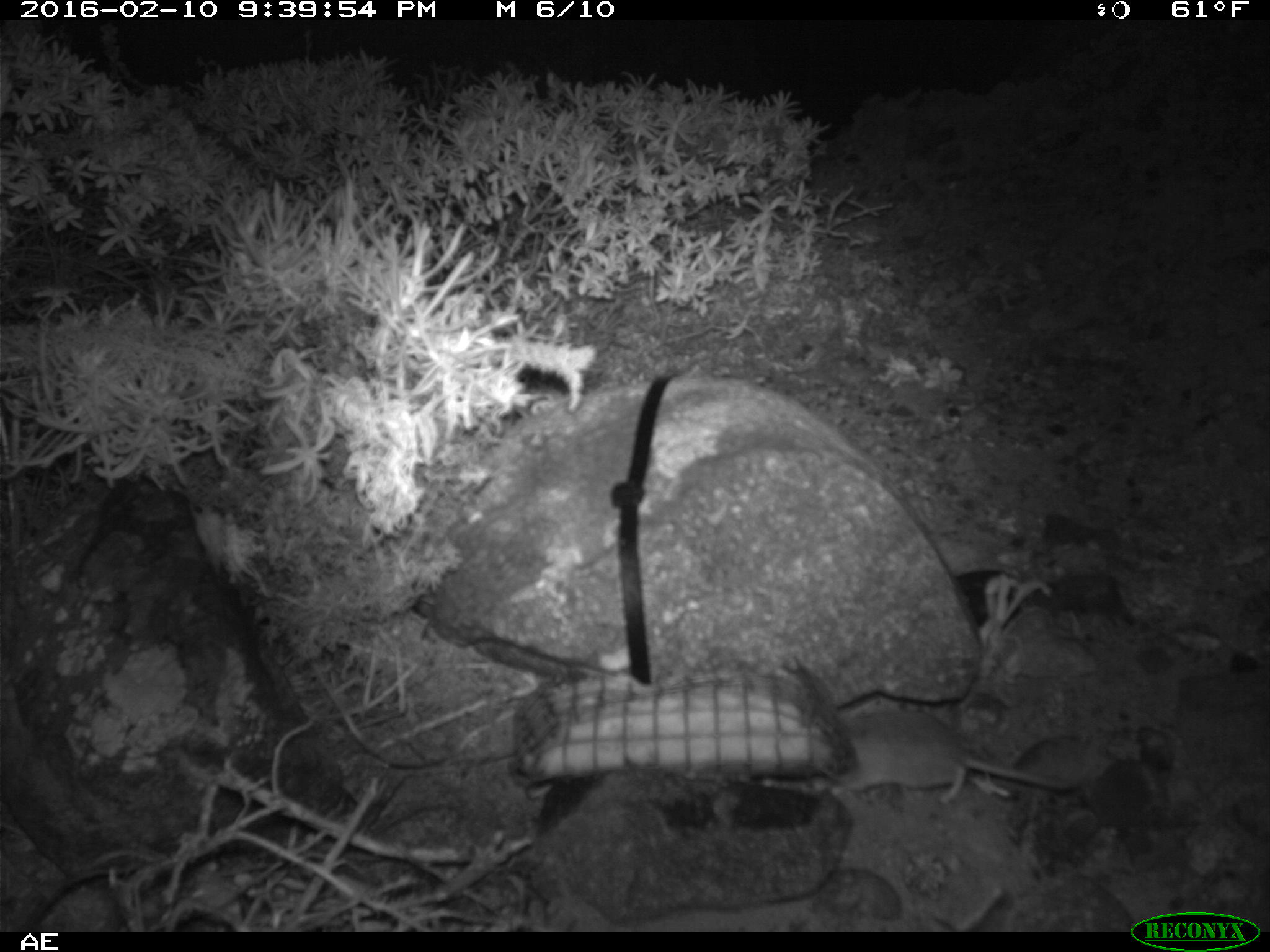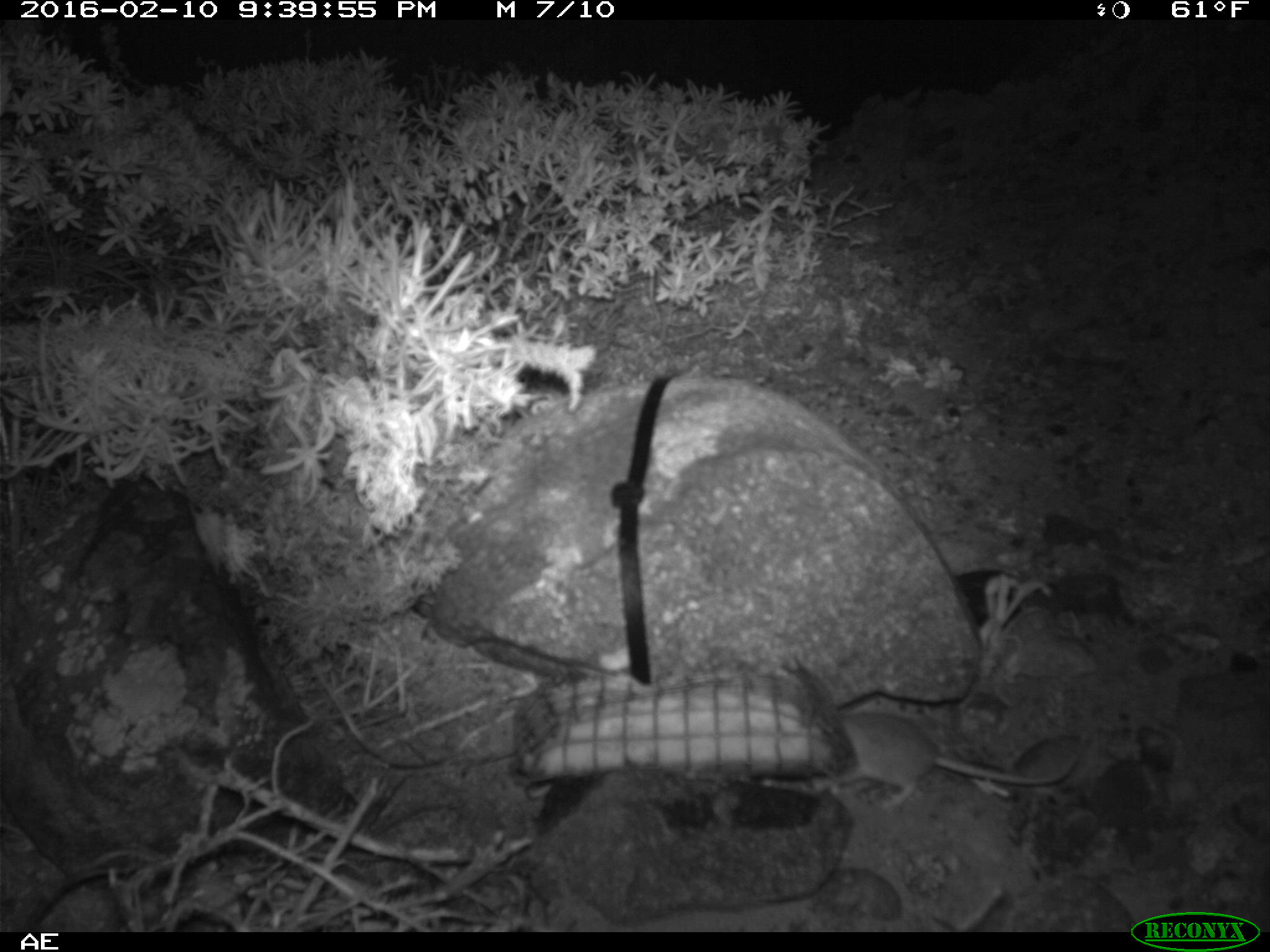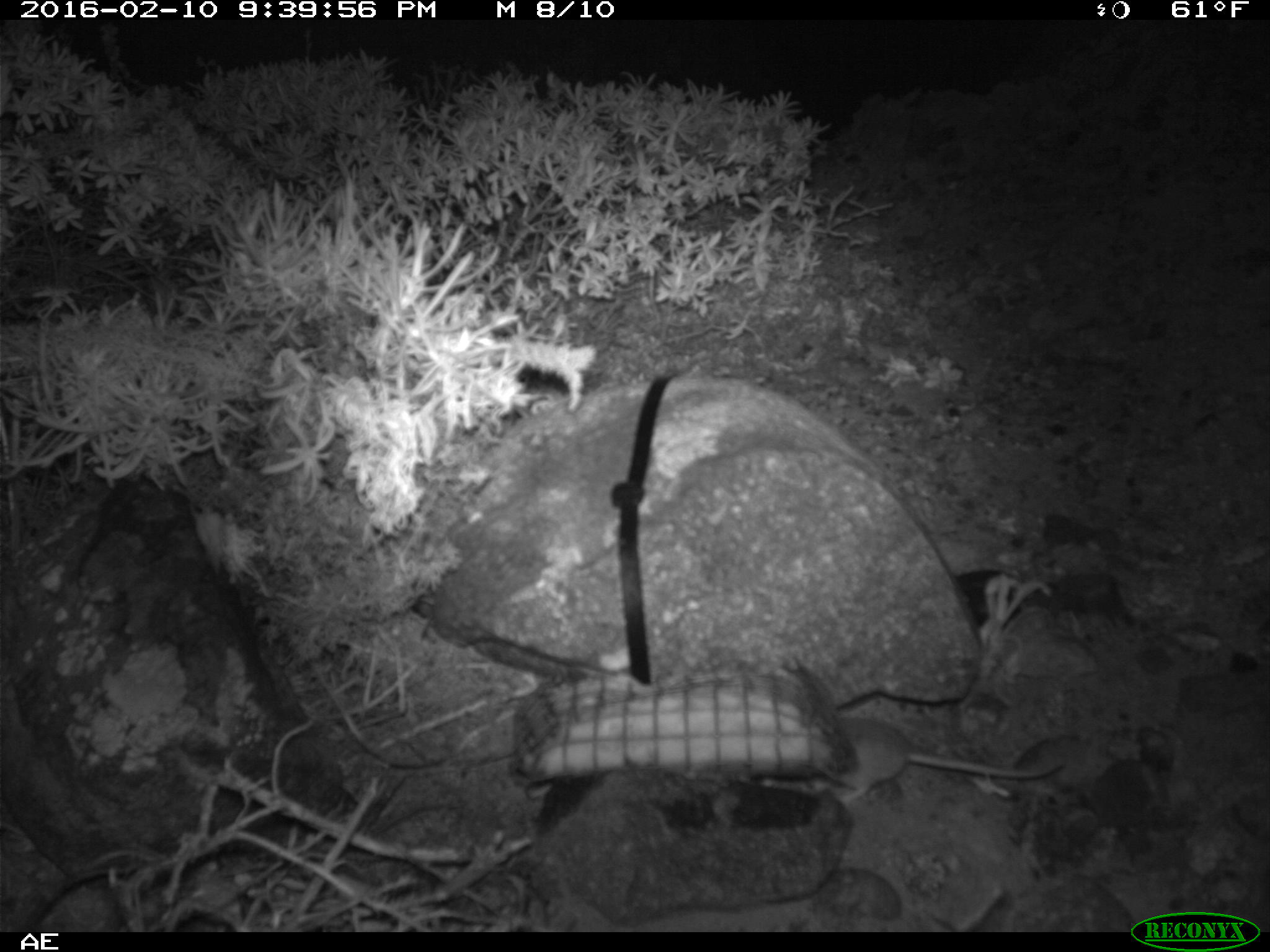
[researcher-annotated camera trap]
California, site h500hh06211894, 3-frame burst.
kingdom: Animalia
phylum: Chordata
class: Mammalia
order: Rodentia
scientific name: Rodentia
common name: rodent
Rodent (Rodentia).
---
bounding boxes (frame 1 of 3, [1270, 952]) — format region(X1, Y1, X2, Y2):
rodent: region(768, 710, 1081, 807)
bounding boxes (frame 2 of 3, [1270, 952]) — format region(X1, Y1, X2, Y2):
rodent: region(831, 712, 1078, 814)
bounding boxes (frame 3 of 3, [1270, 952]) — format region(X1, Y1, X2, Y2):
rodent: region(827, 714, 1064, 803)